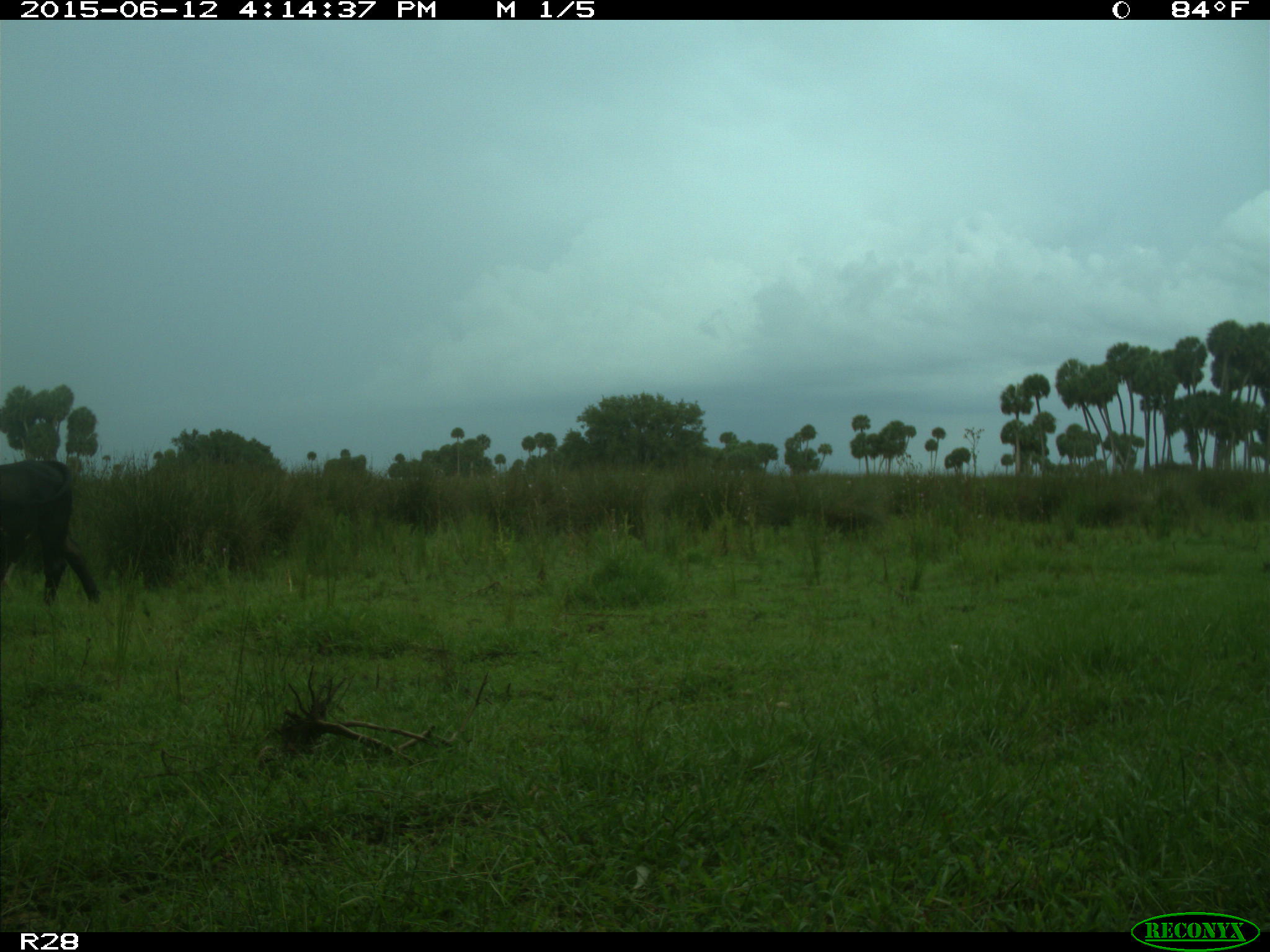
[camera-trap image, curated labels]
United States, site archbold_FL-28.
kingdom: Animalia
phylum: Chordata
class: Mammalia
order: Artiodactyla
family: Bovidae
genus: Bos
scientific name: Bos taurus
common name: domestic cow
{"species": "Bos taurus (domestic cow)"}